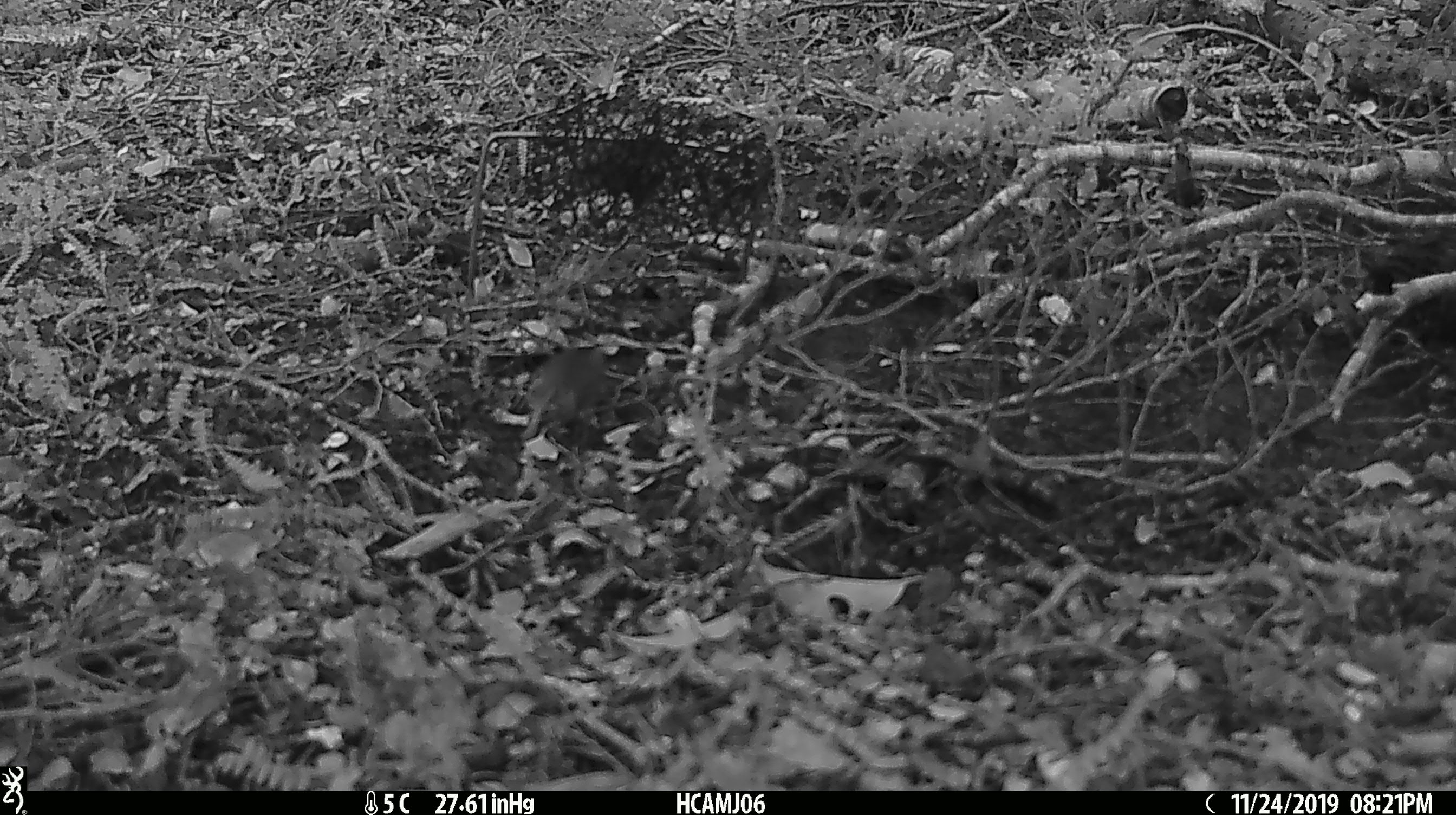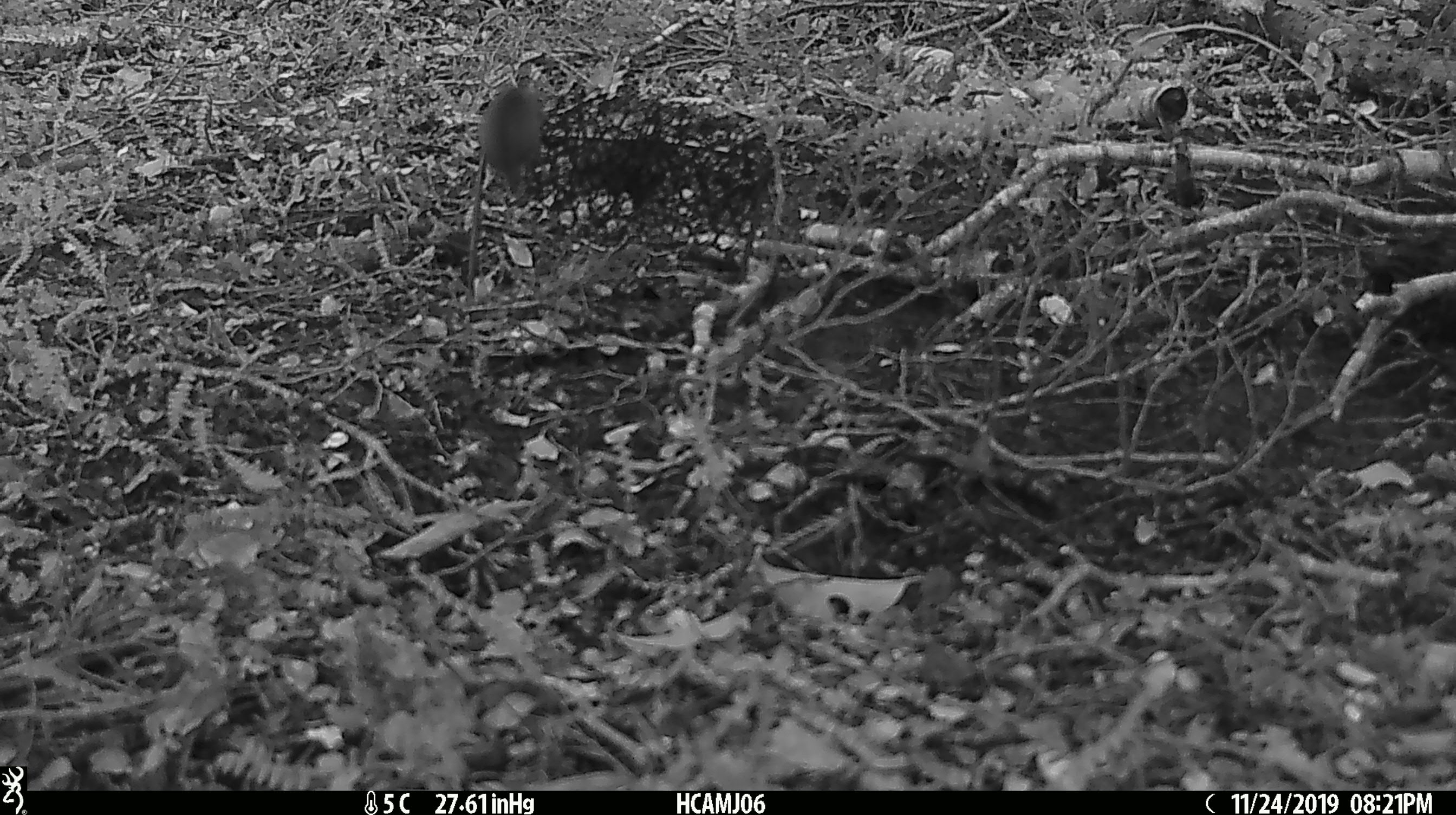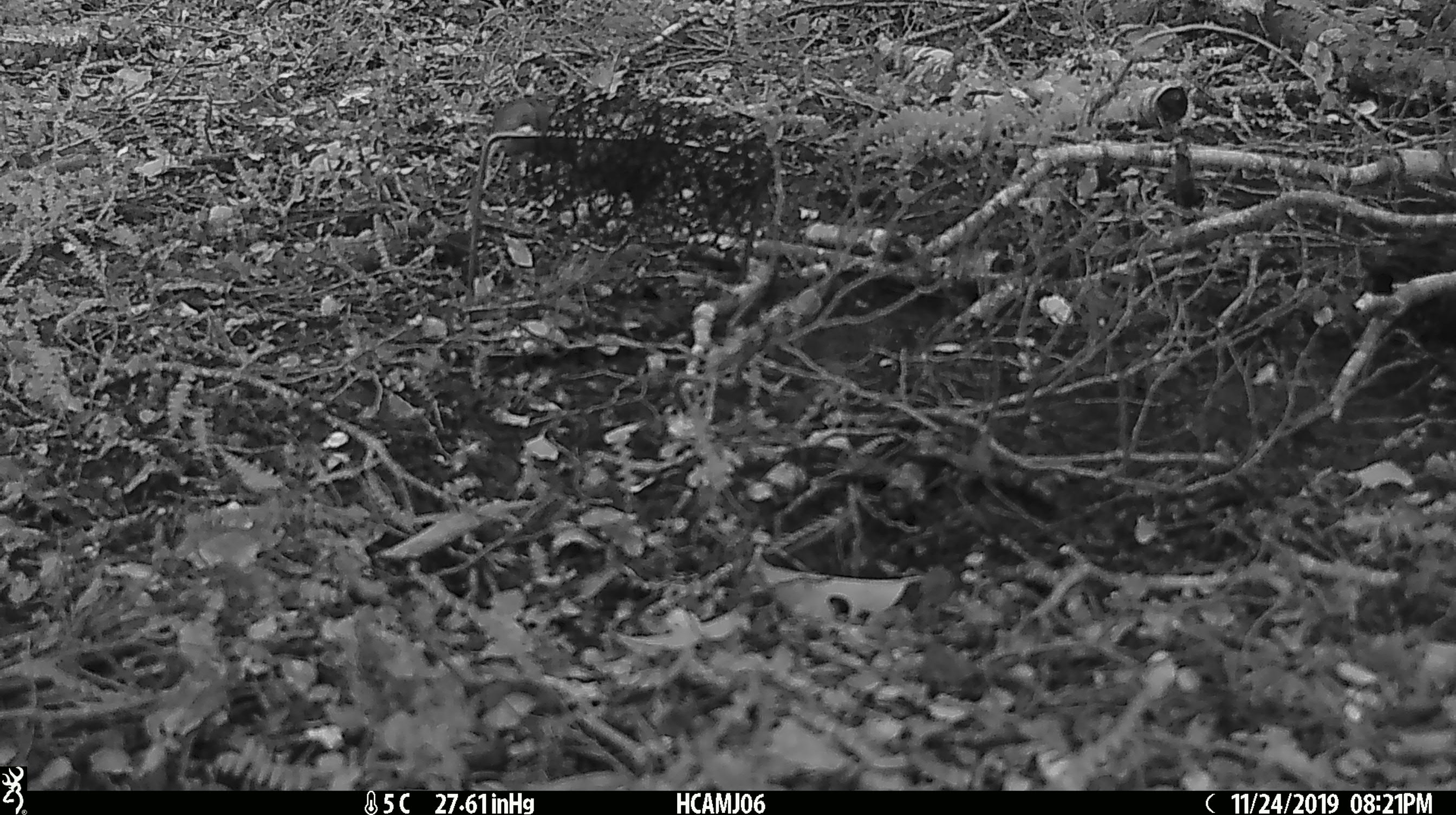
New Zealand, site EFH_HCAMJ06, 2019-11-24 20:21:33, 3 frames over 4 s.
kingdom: Animalia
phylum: Chordata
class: Mammalia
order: Rodentia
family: Muridae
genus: Mus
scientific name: Mus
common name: mouse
Mouse (Mus).